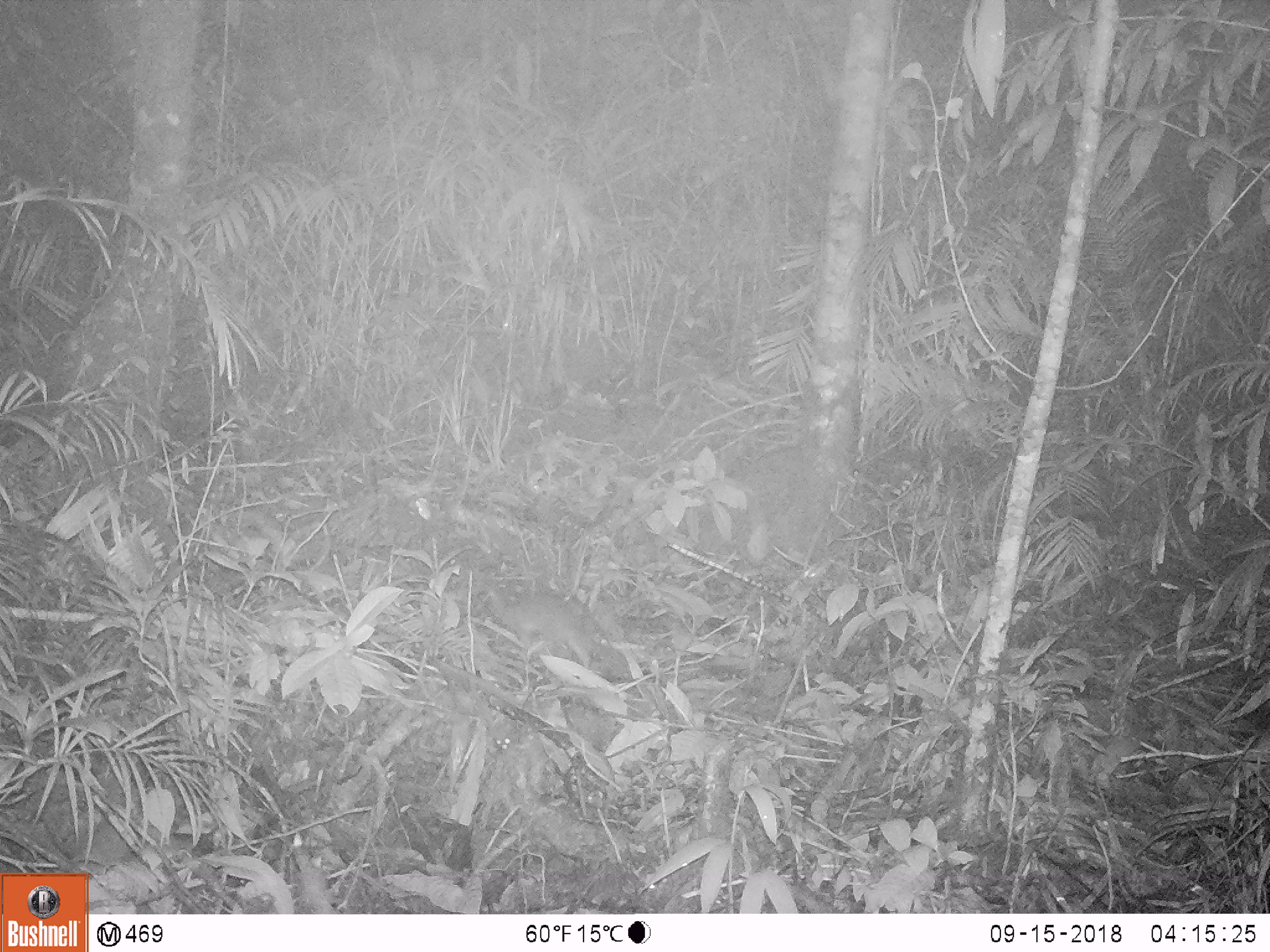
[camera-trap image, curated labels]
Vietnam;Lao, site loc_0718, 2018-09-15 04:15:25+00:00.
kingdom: Animalia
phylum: Chordata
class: Mammalia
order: Rodentia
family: Muridae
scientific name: Muridae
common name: old-world mice and rats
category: unidentified murid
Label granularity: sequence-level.